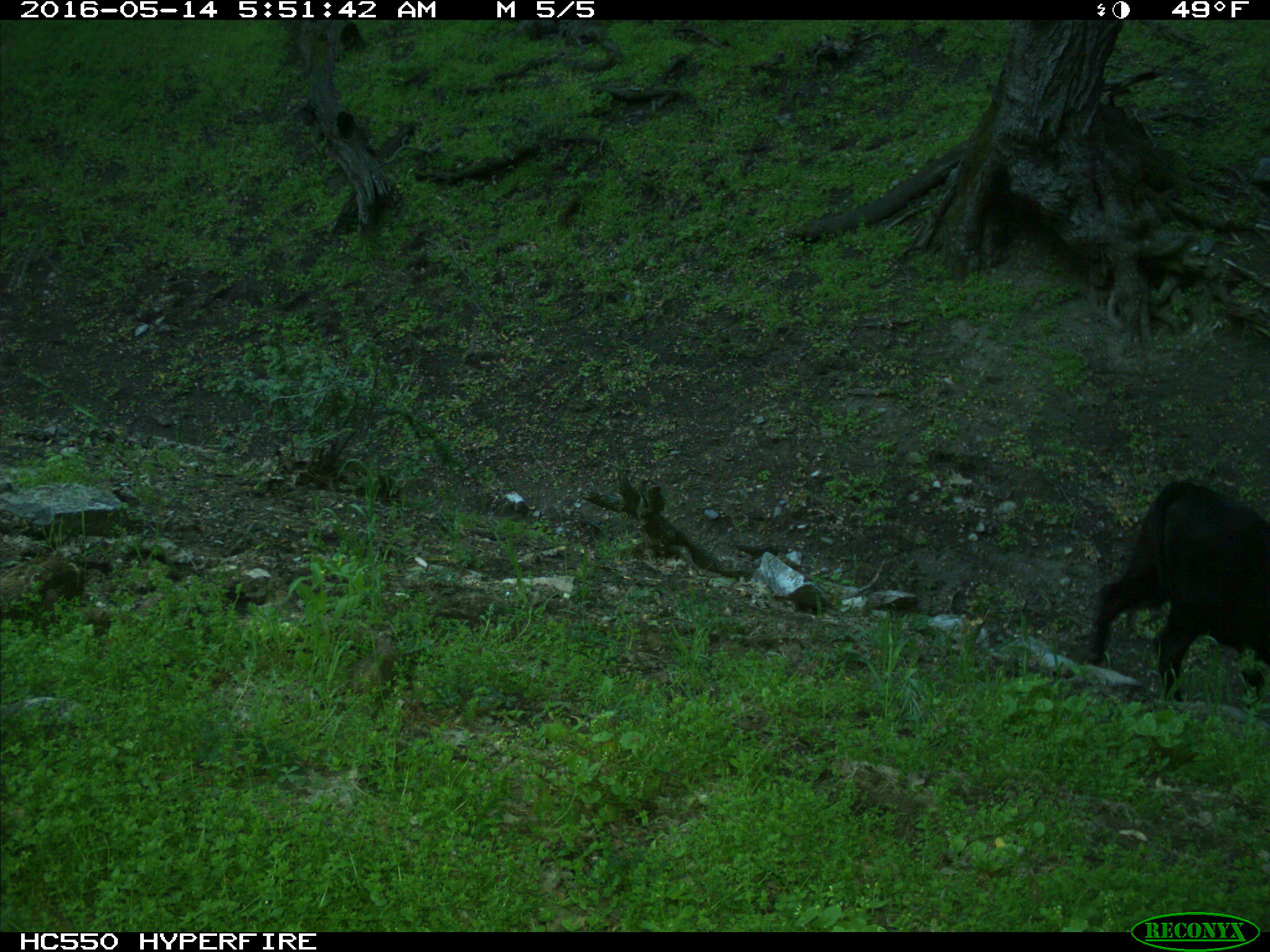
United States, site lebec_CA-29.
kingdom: Animalia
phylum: Chordata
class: Mammalia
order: Artiodactyla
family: Bovidae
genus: Bos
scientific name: Bos taurus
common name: domestic cow